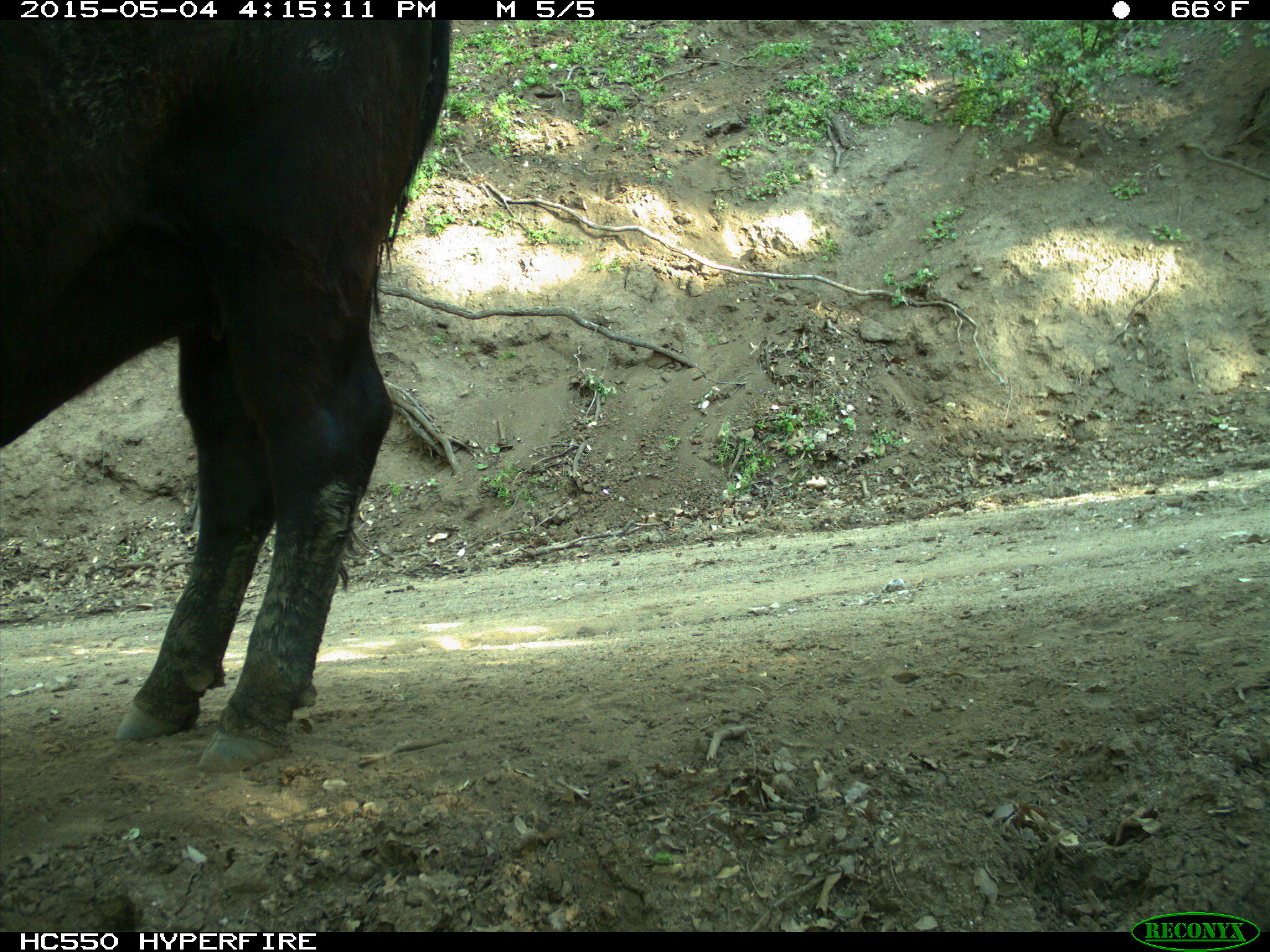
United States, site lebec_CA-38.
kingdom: Animalia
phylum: Chordata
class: Mammalia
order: Artiodactyla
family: Bovidae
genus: Bos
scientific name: Bos taurus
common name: domestic cow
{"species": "Bos taurus (domestic cow)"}